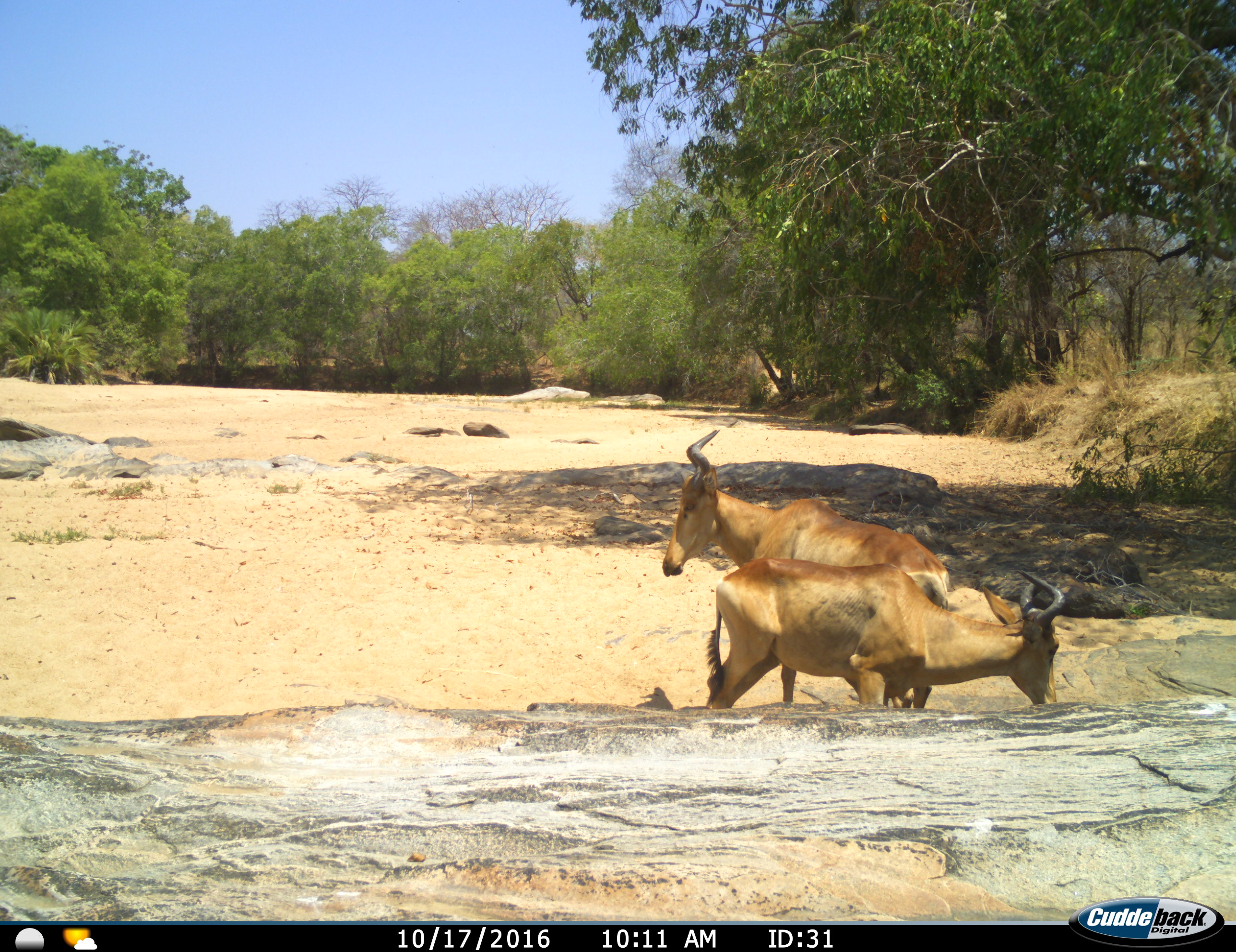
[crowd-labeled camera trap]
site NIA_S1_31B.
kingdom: Animalia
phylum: Chordata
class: Mammalia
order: Artiodactyla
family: Bovidae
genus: Alcelaphus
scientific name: Alcelaphus buselaphus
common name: hartebeest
Hartebeest (Alcelaphus buselaphus), count 2. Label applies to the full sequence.